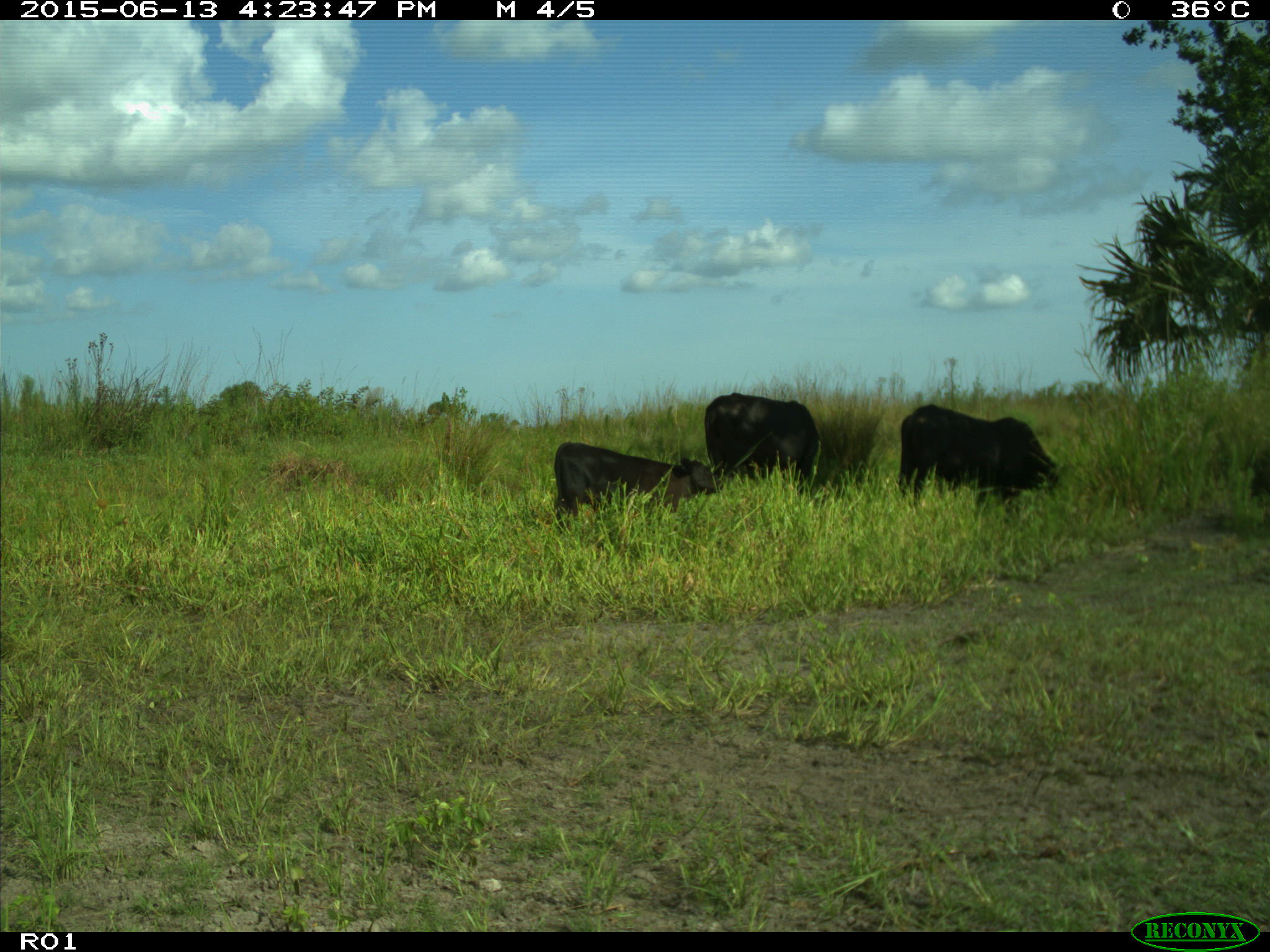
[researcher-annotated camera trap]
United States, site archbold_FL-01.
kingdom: Animalia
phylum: Chordata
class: Mammalia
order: Artiodactyla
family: Bovidae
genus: Bos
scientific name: Bos taurus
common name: domestic cow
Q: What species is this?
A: Bos taurus (domestic cow).